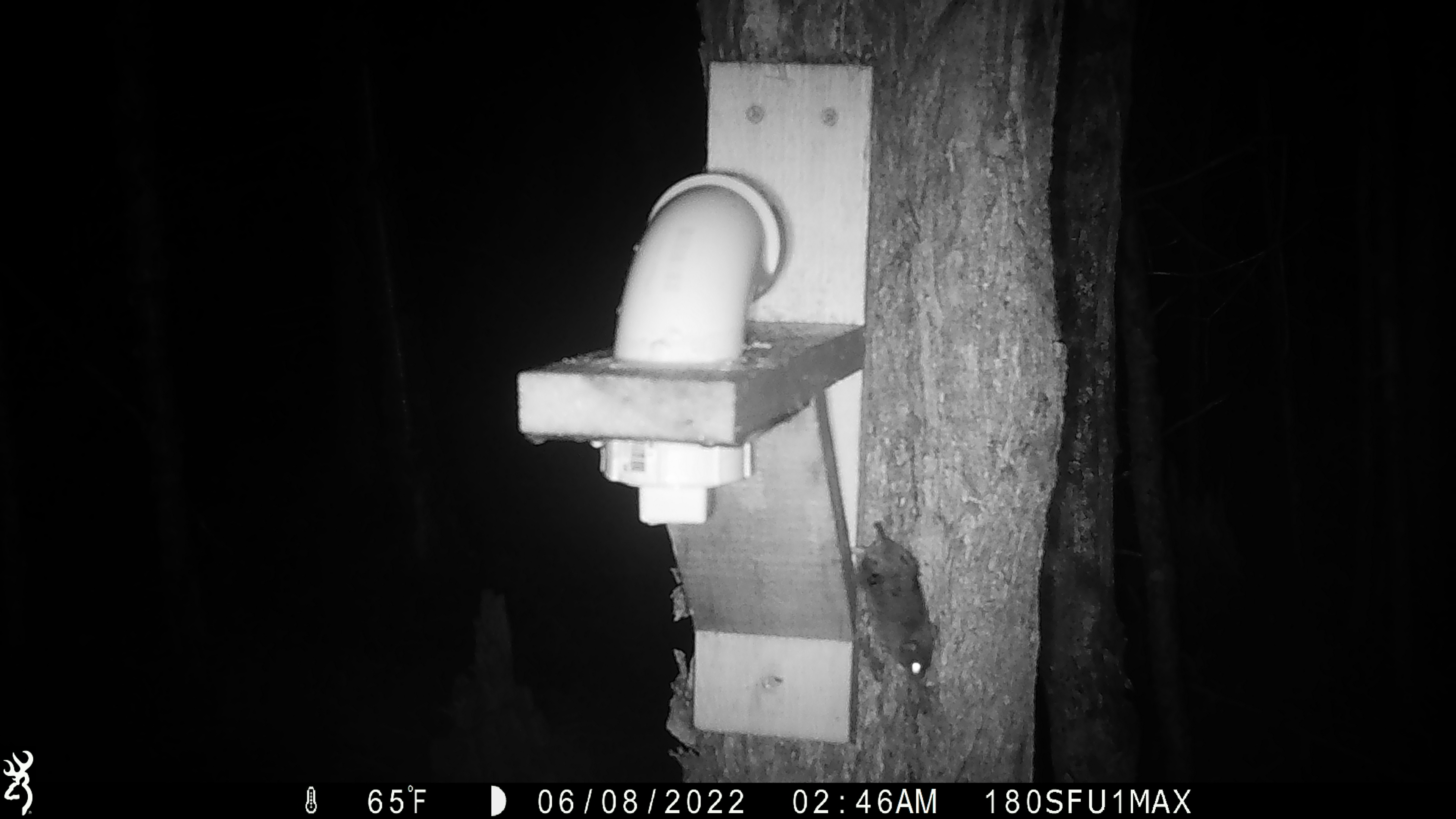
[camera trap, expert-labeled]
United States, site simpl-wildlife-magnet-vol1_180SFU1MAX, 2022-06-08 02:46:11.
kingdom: Animalia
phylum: Chordata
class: Mammalia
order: Rodentia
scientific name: Rodentia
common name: mouse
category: mouse sp.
Mouse sp. (mouse) (Rodentia).